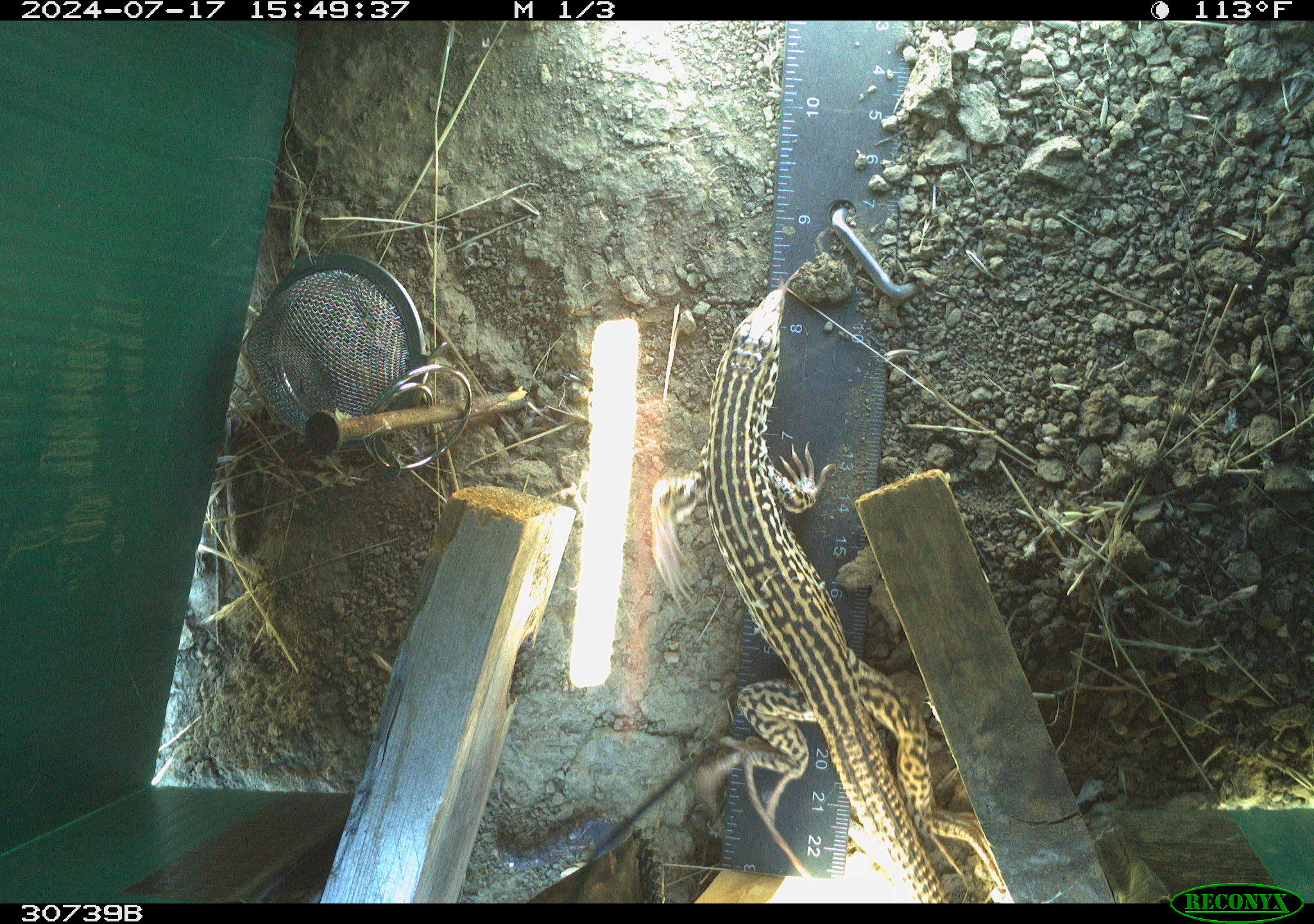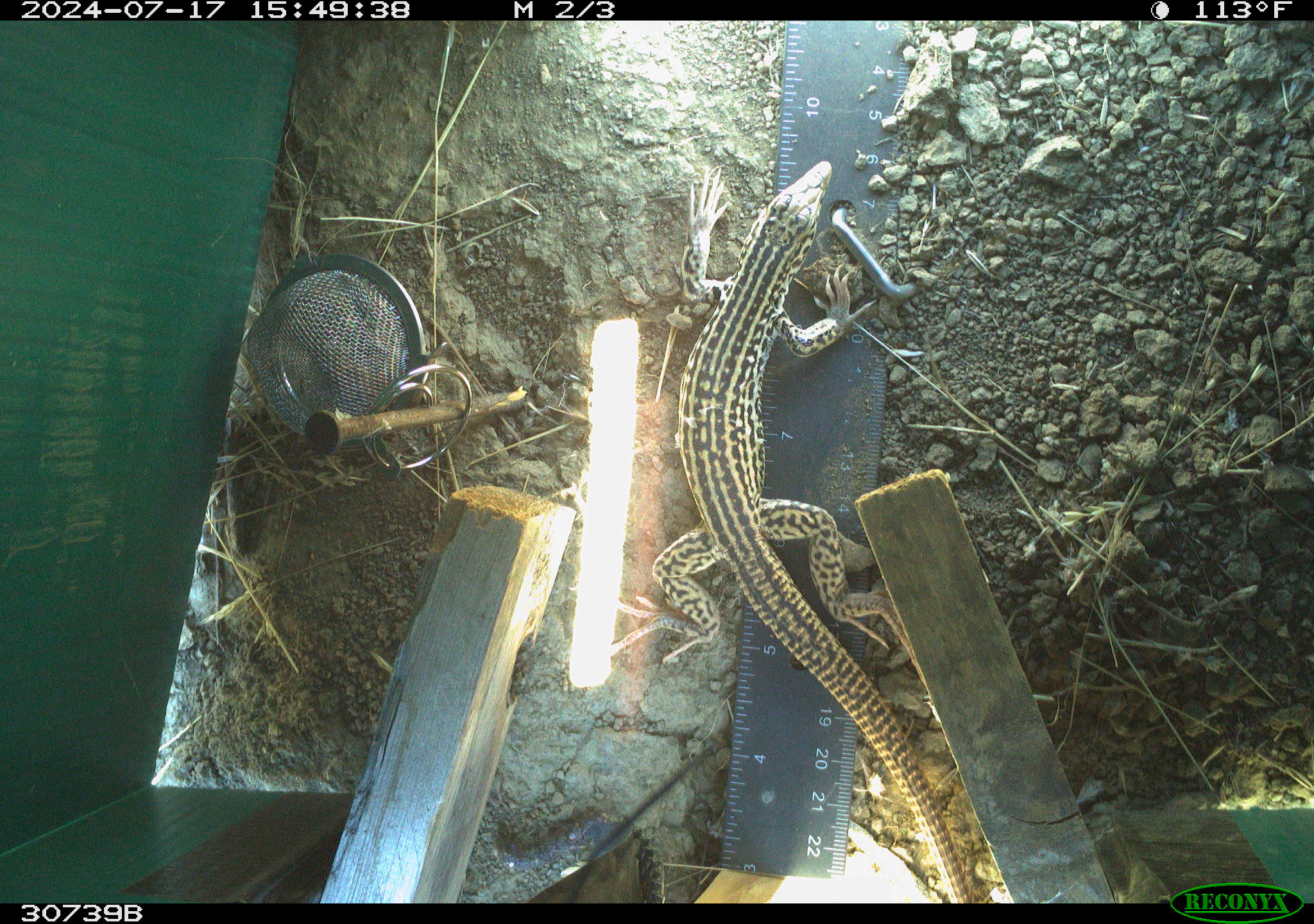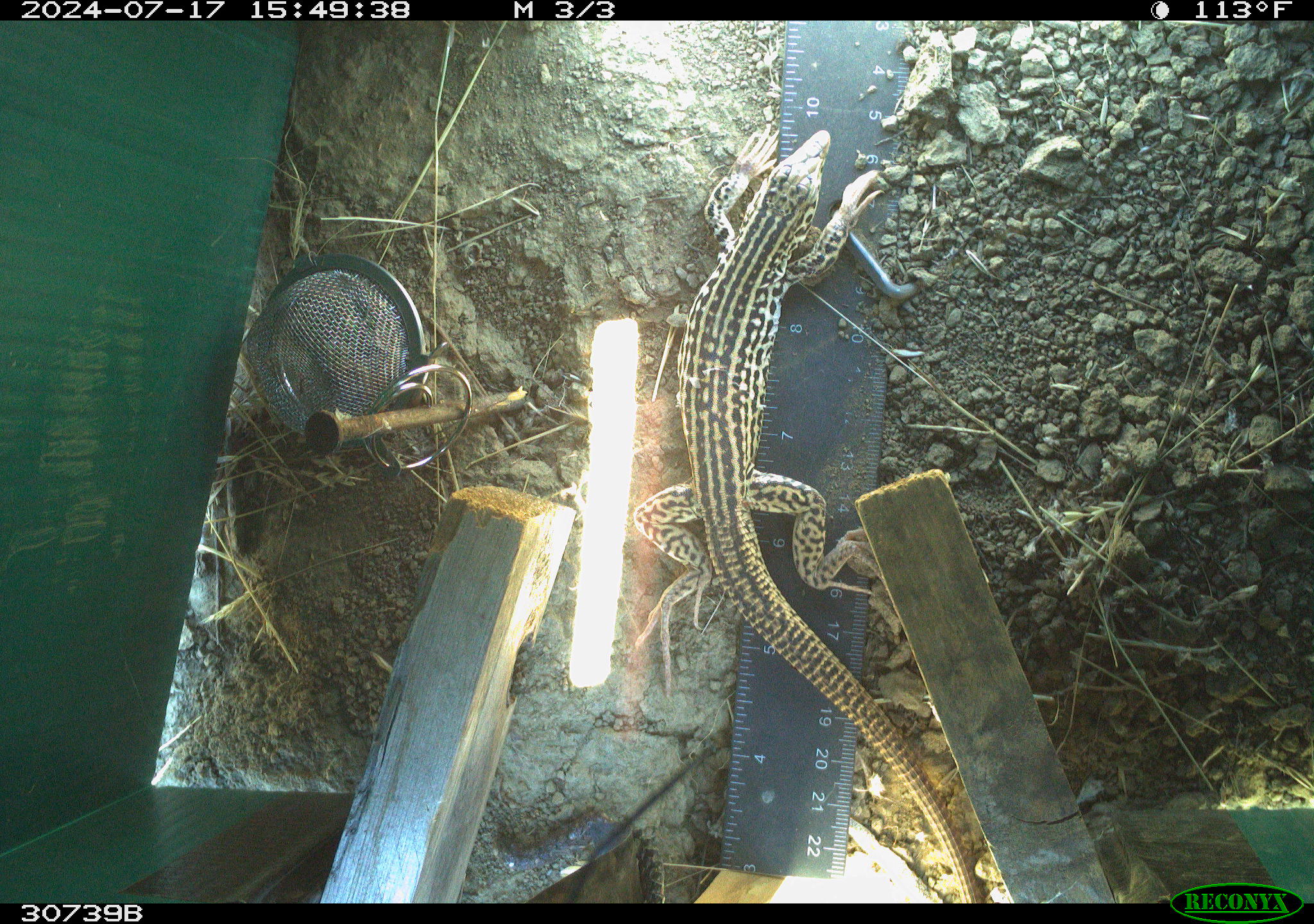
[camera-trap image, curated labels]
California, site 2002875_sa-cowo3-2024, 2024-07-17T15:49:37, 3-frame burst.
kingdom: Animalia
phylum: Chordata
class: Reptilia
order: Squamata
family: Teiidae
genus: Aspidoscelis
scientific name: Aspidoscelis tigris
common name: western whiptail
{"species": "western whiptail (Aspidoscelis tigris)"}